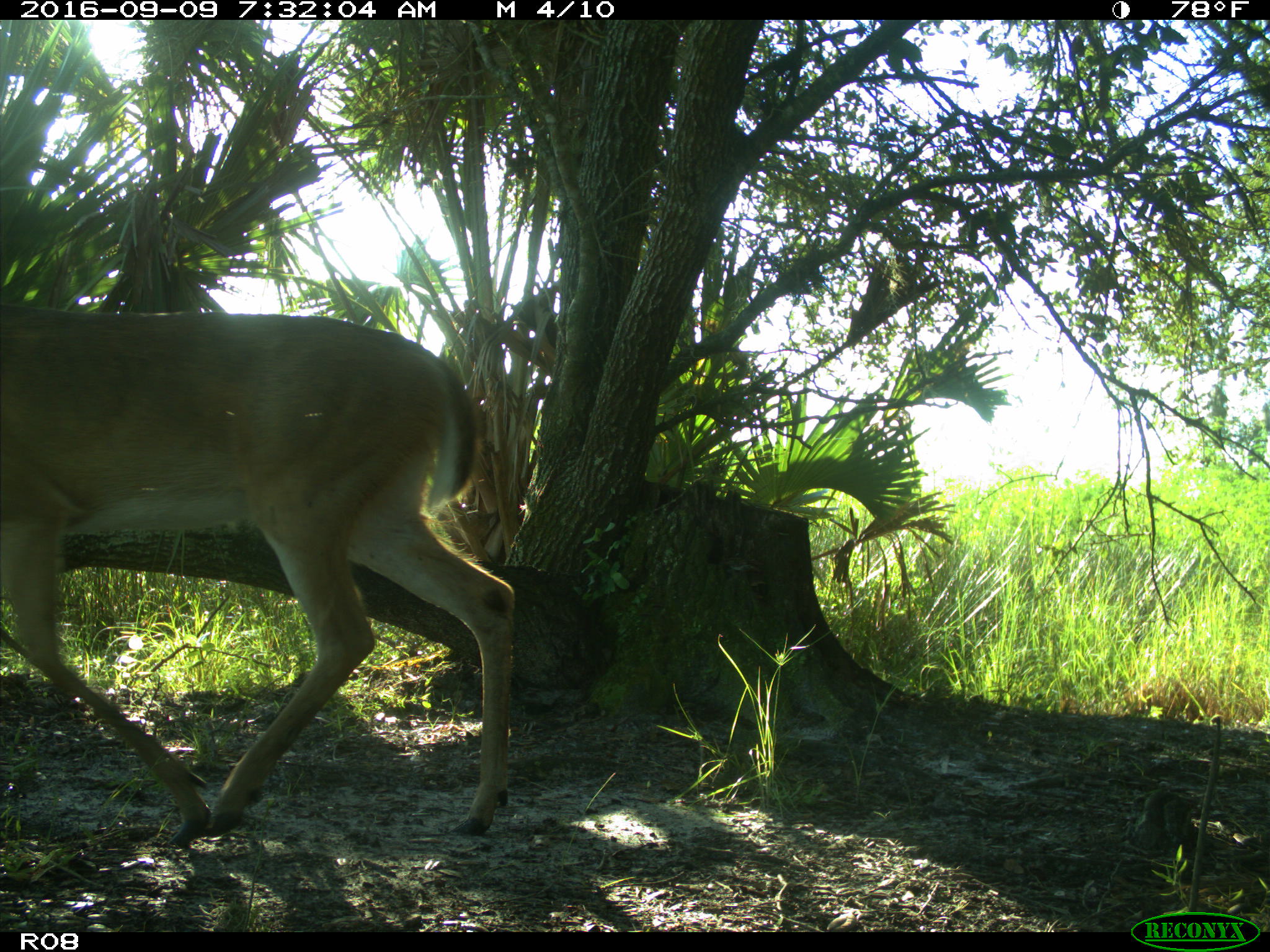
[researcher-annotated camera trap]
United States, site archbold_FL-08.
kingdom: Animalia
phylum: Chordata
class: Mammalia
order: Artiodactyla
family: Cervidae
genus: Odocoileus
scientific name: Odocoileus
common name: deer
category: unidentified deer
Unidentified deer (deer) (Odocoileus).